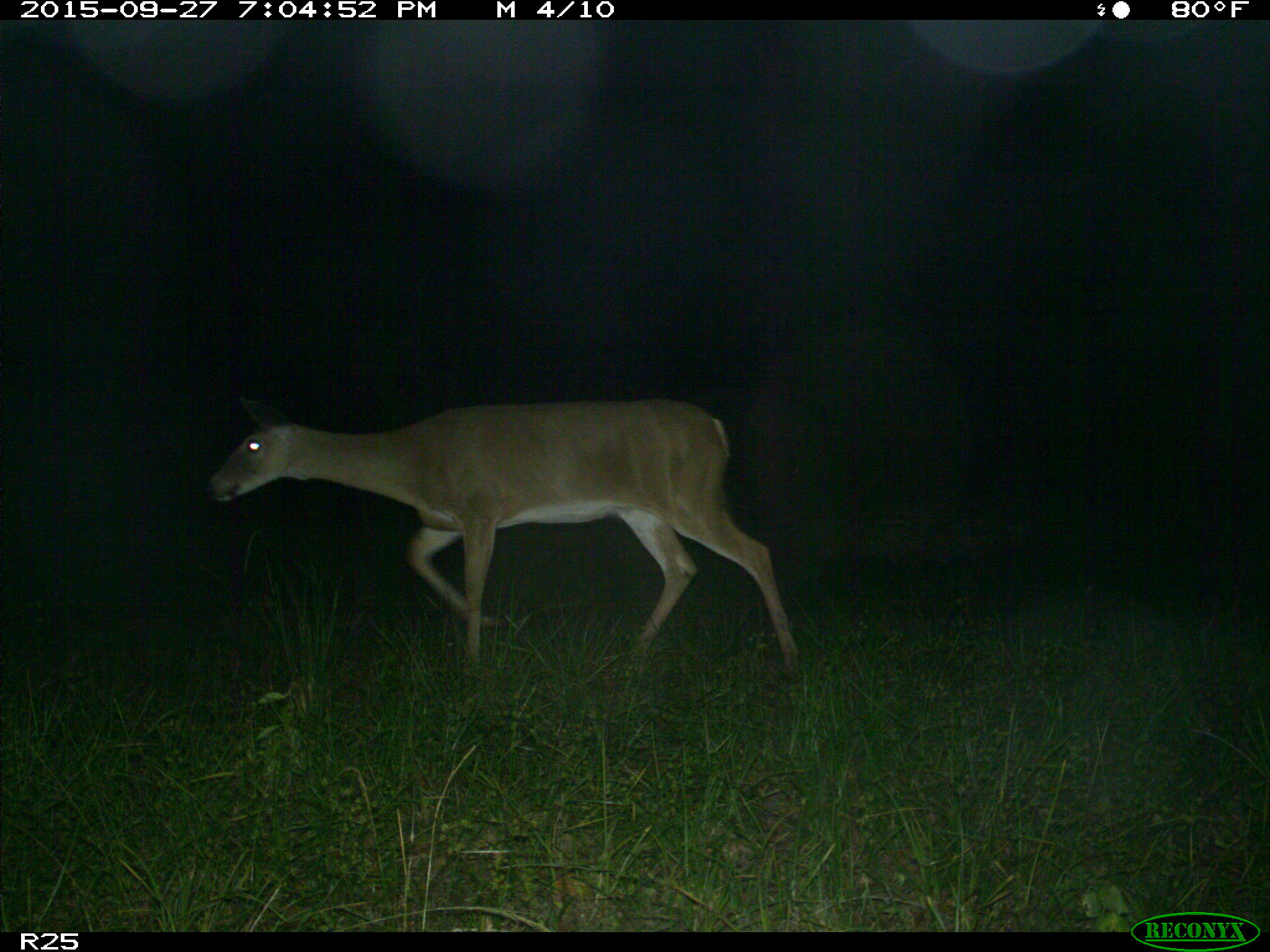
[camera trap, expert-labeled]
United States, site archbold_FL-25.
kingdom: Animalia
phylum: Chordata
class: Mammalia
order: Artiodactyla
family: Cervidae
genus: Odocoileus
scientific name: Odocoileus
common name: deer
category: unidentified deer